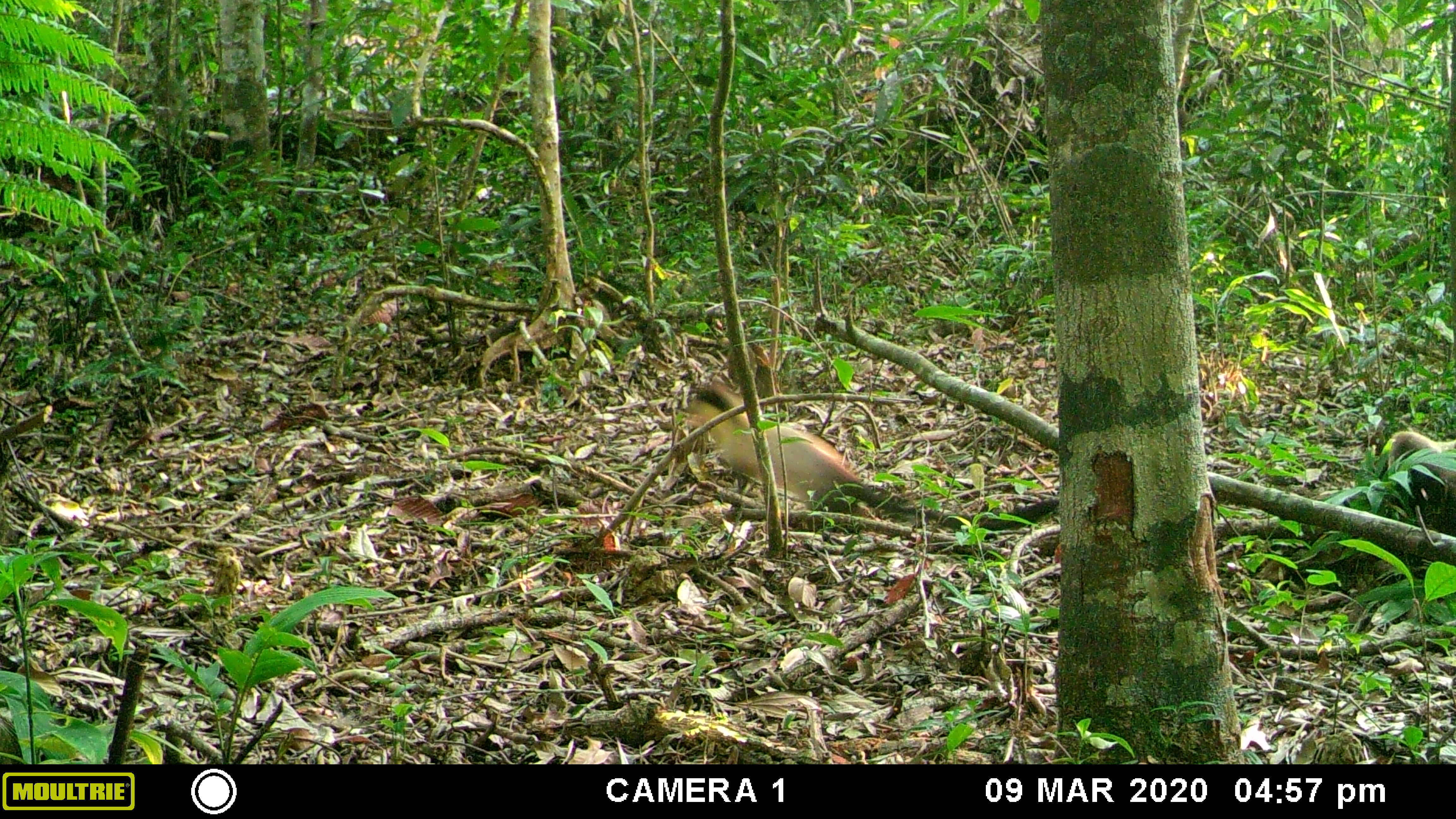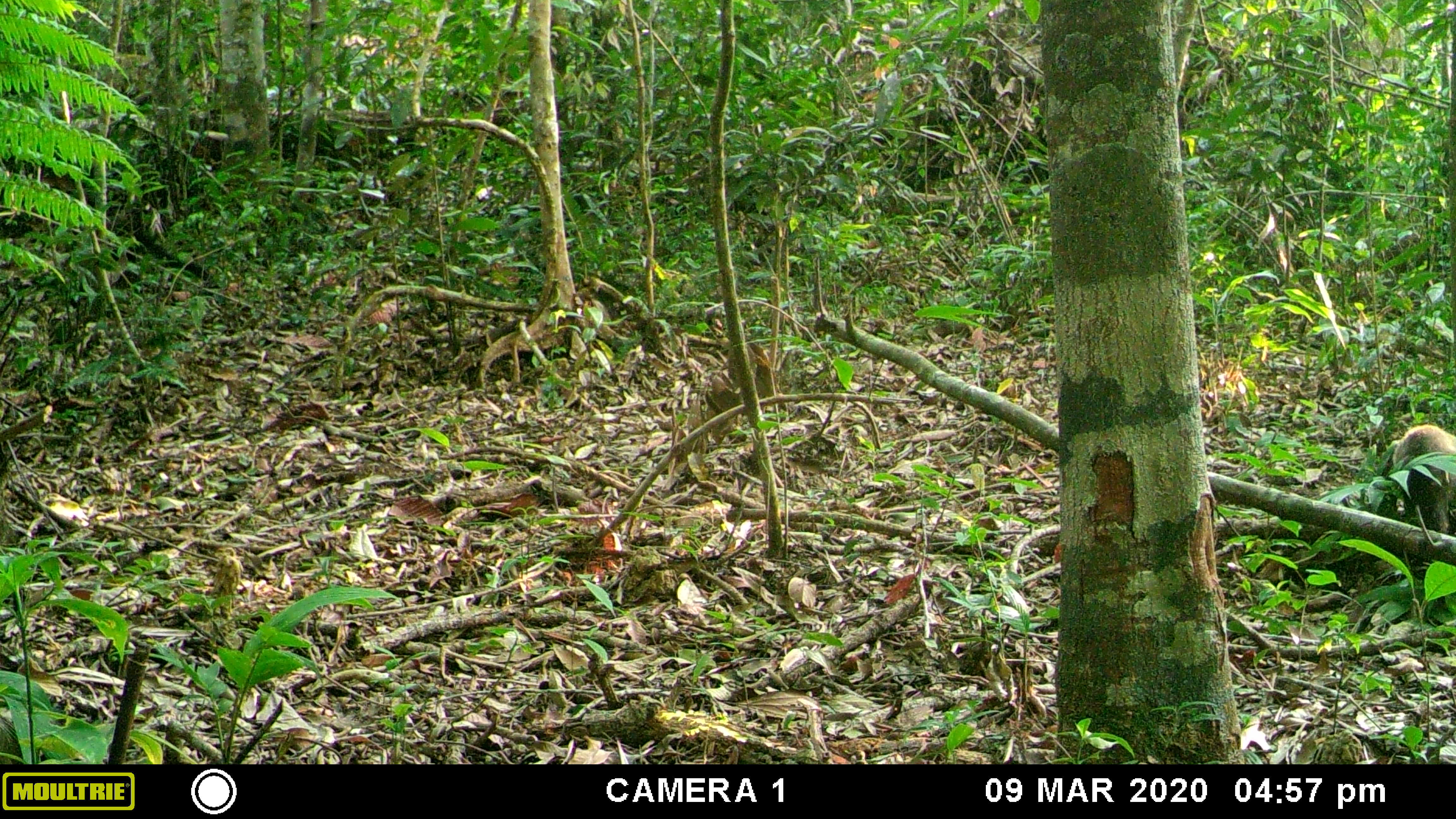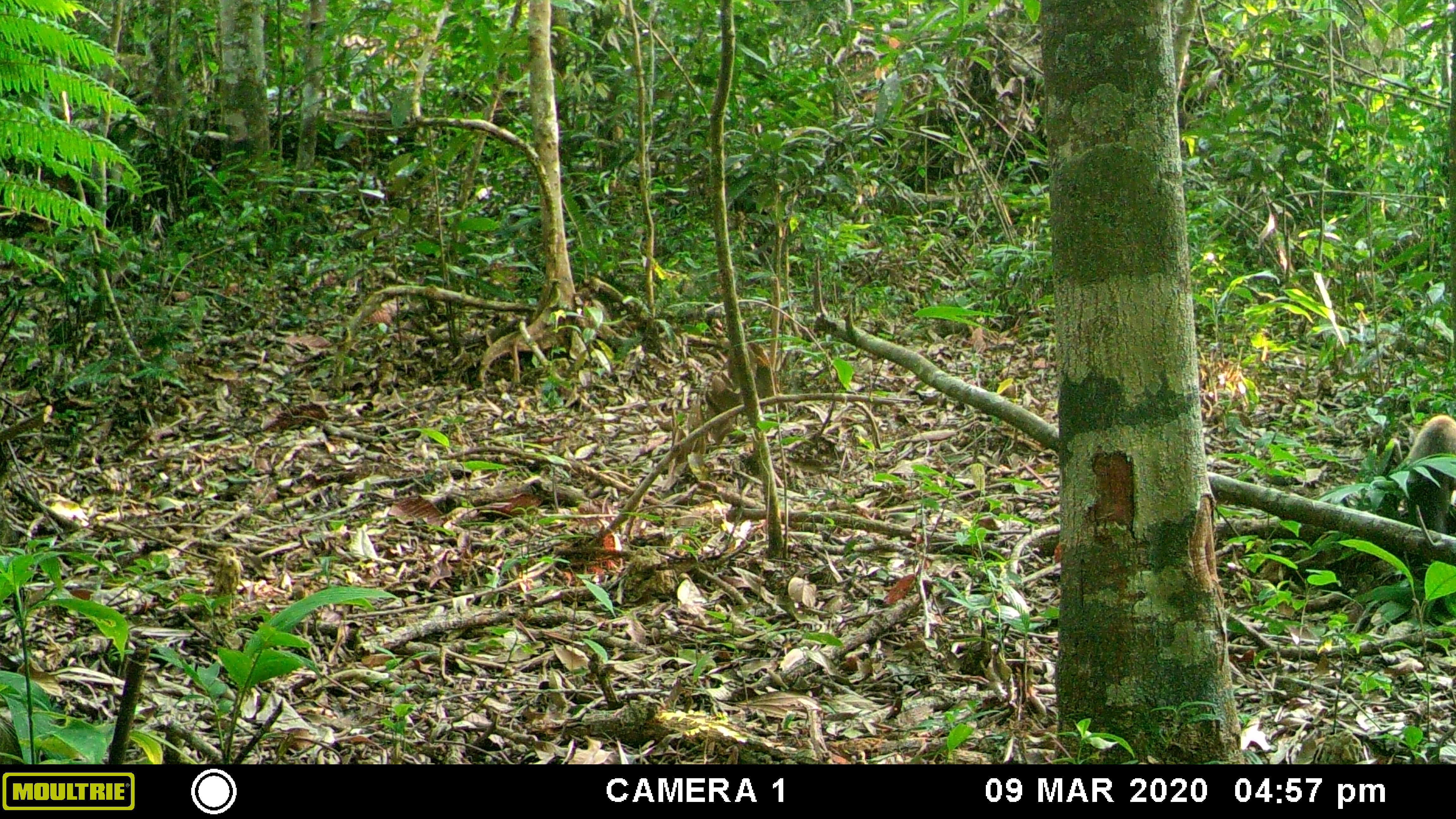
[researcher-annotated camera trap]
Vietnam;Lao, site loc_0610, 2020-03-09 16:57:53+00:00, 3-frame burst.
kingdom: Animalia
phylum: Chordata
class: Mammalia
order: Carnivora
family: Mustelidae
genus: Martes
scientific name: Martes flavigula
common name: yellow-throated marten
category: yellow throated marten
Yellow throated marten (yellow-throated marten) (Martes flavigula). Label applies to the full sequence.